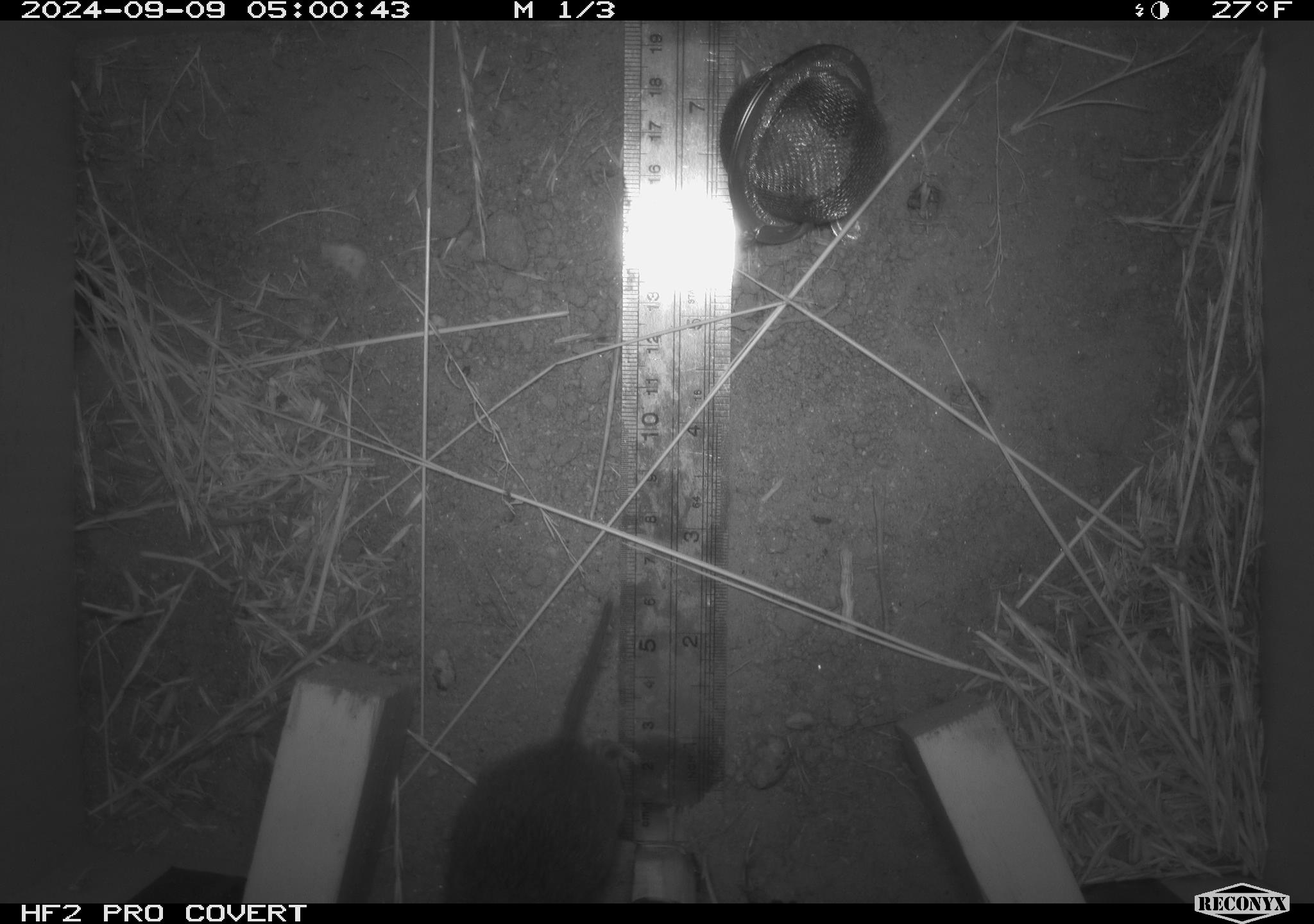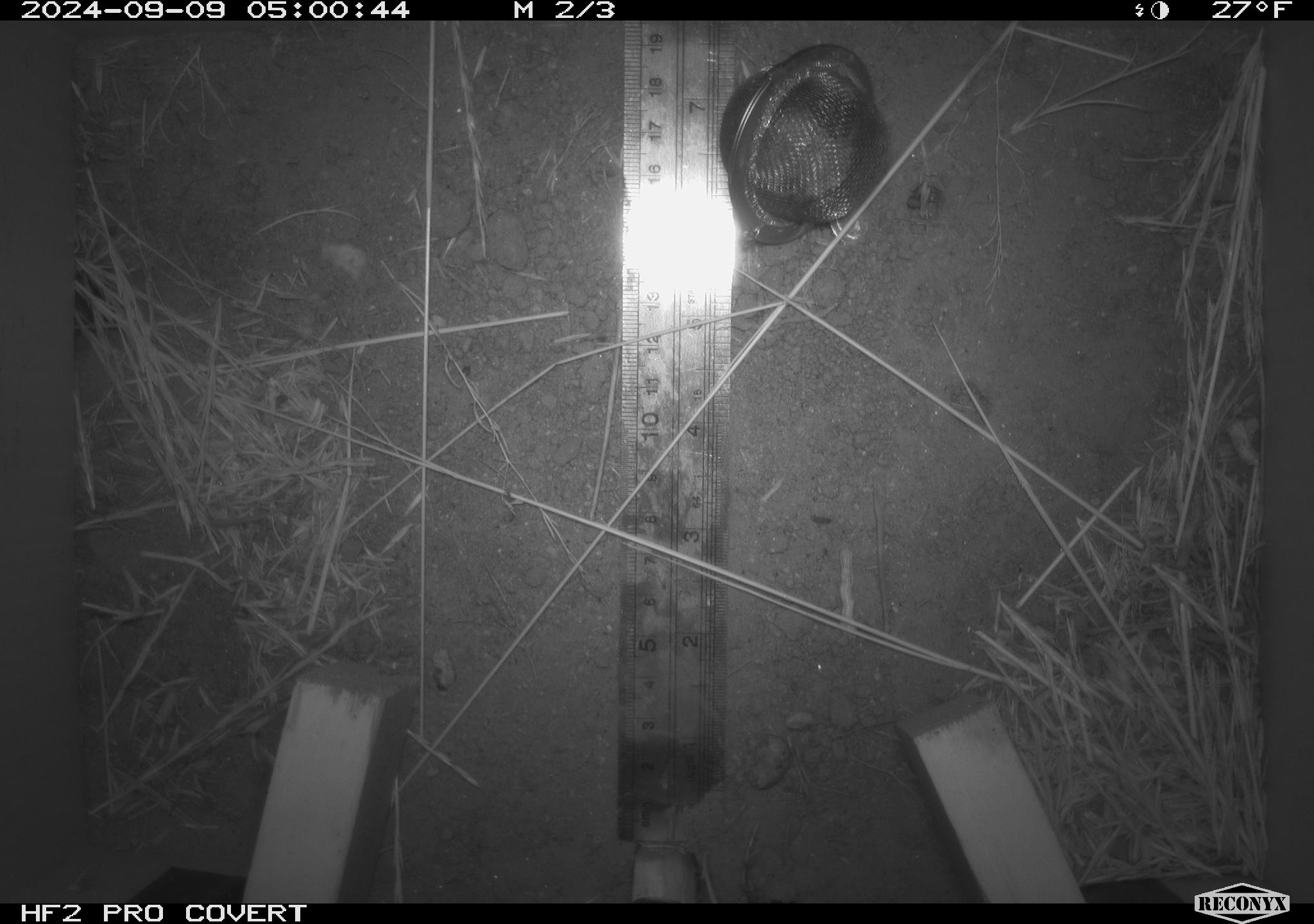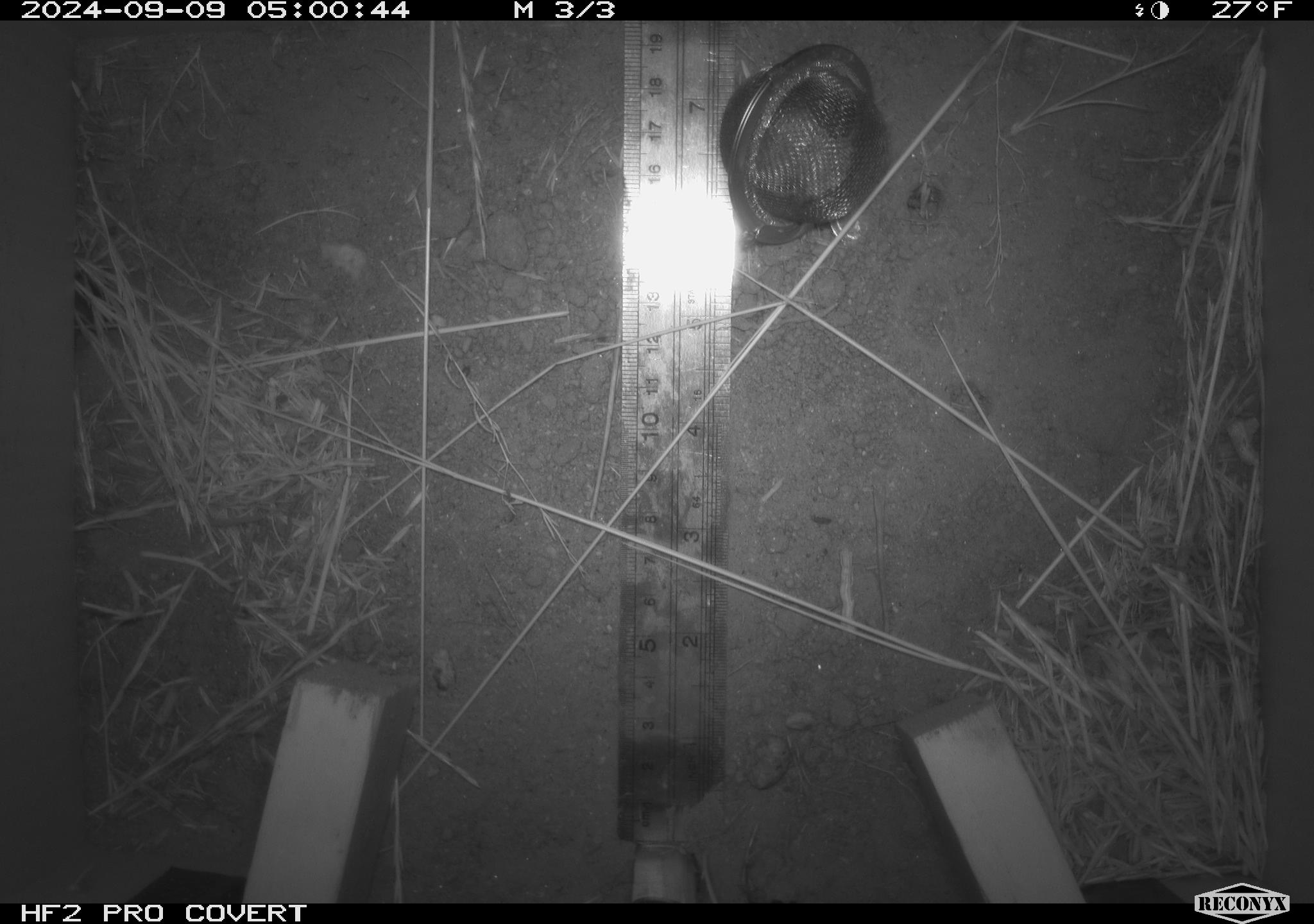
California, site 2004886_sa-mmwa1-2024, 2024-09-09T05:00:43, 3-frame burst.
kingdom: Animalia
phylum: Chordata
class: Mammalia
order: Rodentia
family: Cricetidae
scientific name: Arvicolinae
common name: voles, lemmings, and muskrats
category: arvicolinae subfamily